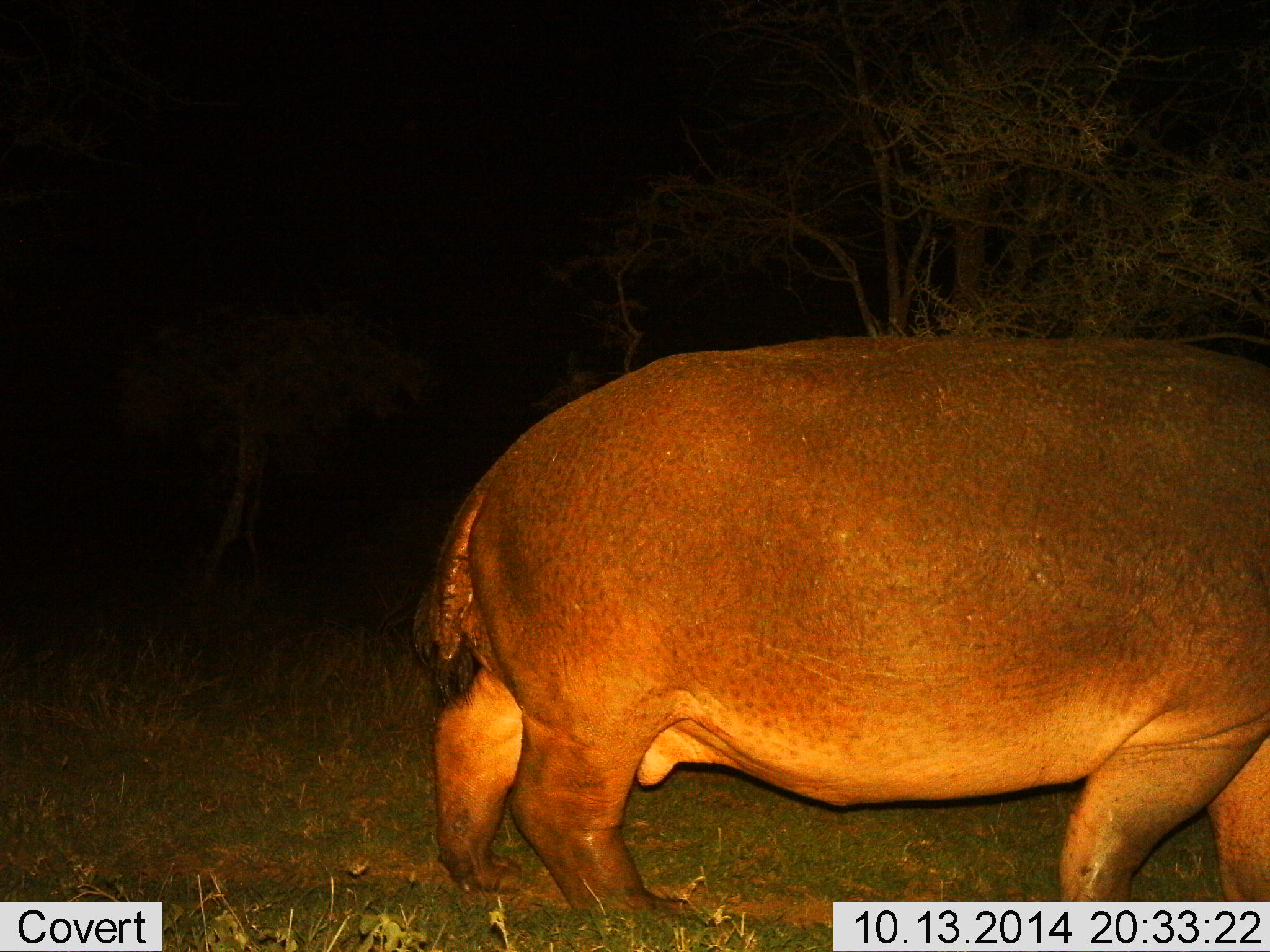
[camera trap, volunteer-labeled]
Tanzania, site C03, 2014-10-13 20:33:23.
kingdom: Animalia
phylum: Chordata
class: Mammalia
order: Artiodactyla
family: Hippopotamidae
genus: Hippopotamus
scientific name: Hippopotamus amphibius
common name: hippopotamus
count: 1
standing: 20%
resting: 0%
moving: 80%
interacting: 0%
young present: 0%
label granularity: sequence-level